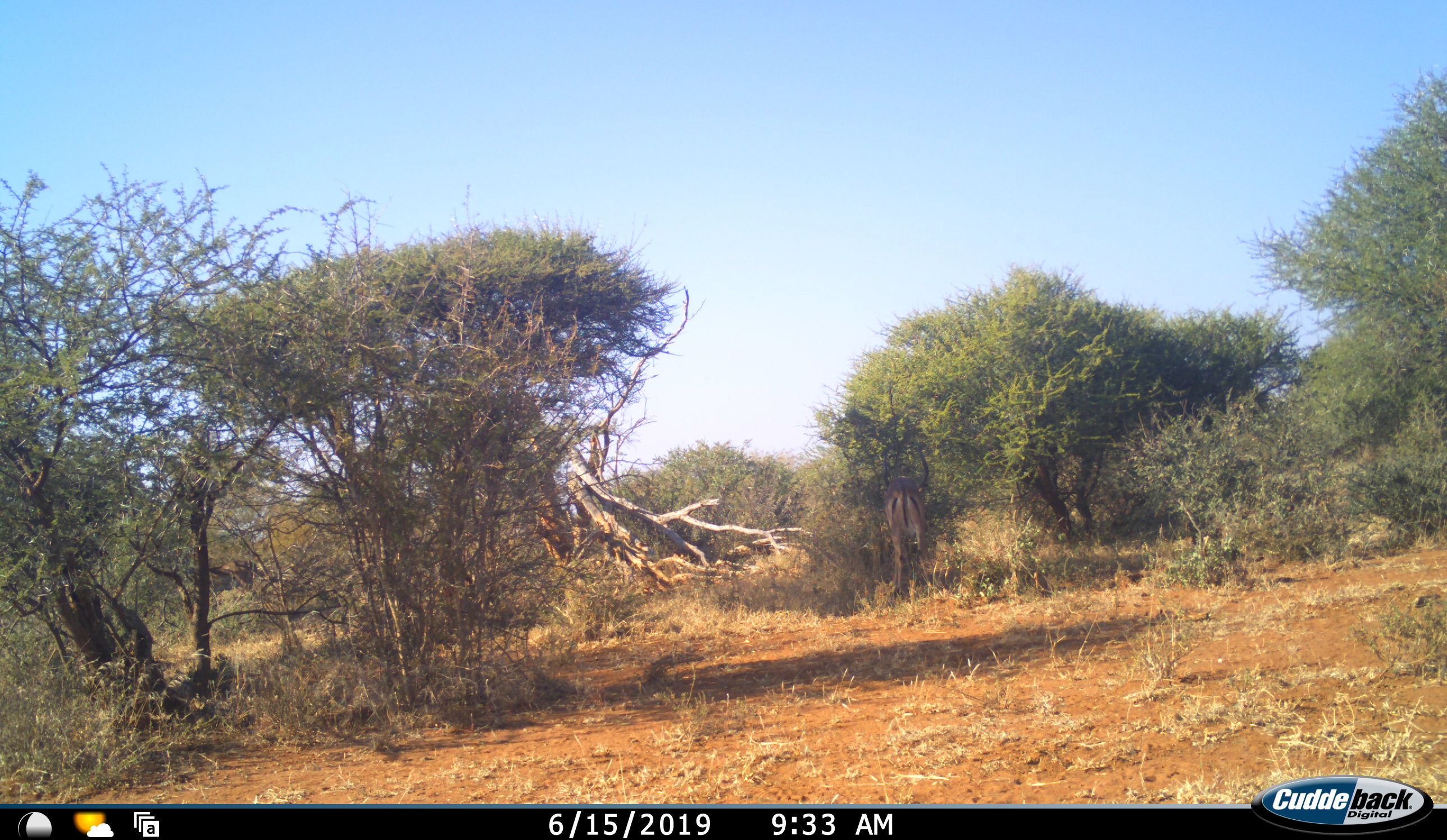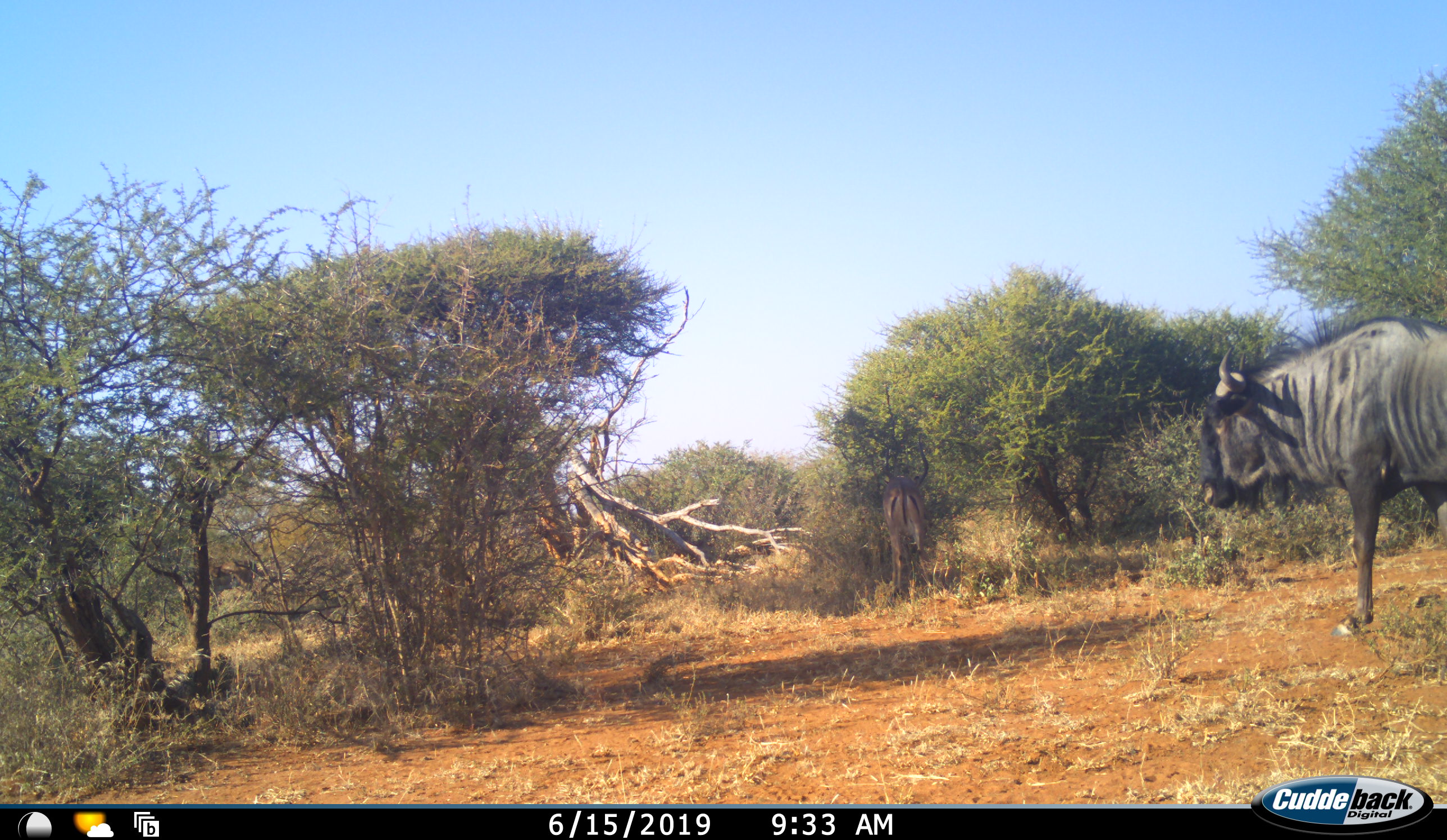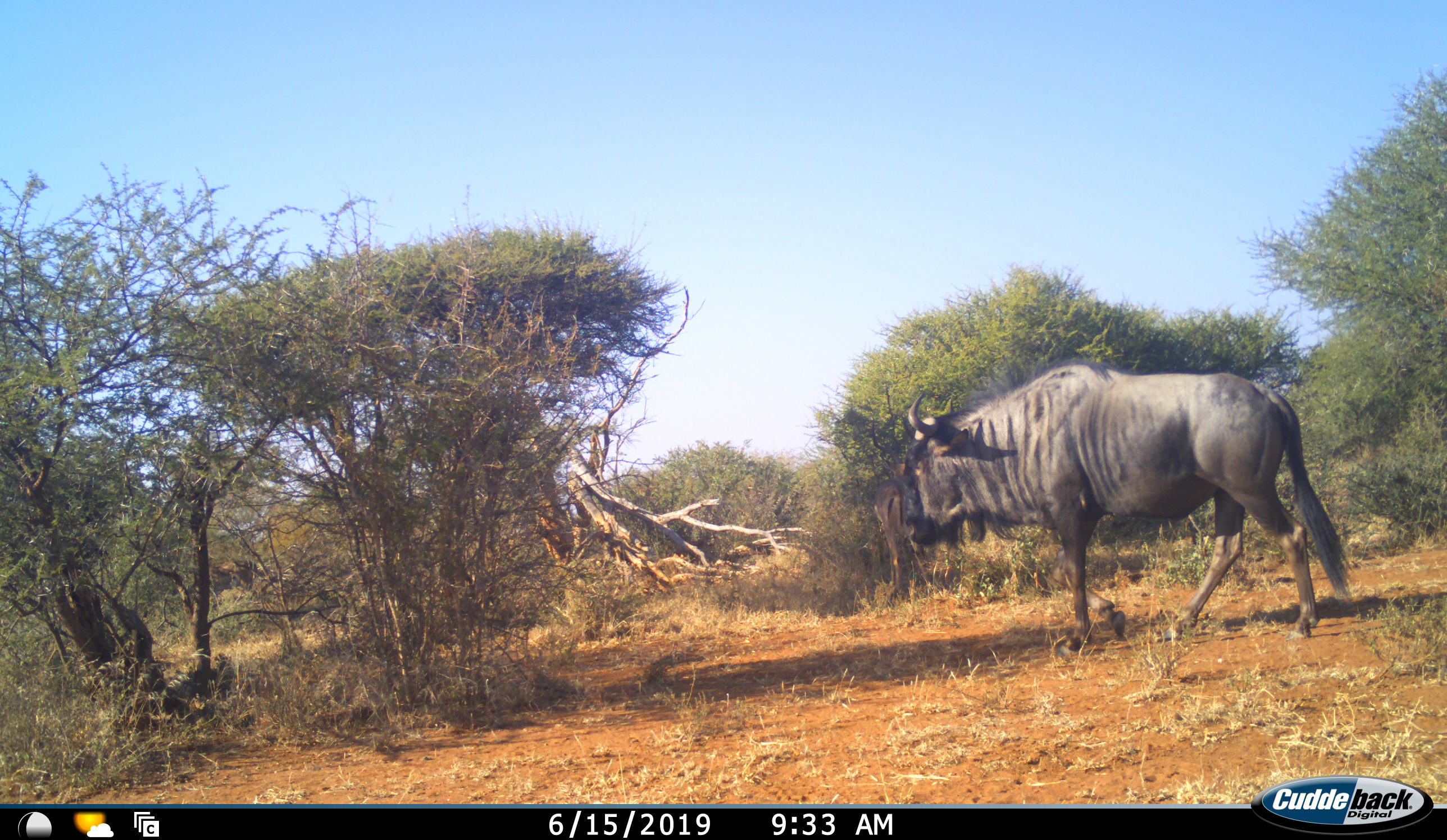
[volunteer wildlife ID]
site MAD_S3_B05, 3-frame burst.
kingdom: Animalia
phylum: Chordata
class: Mammalia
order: Artiodactyla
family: Bovidae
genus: Connochaetes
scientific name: Connochaetes taurinus taurinus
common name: blue wildebeest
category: wildebeestblue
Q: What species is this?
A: Wildebeestblue (blue wildebeest) (Connochaetes taurinus taurinus).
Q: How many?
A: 1.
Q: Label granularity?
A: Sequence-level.